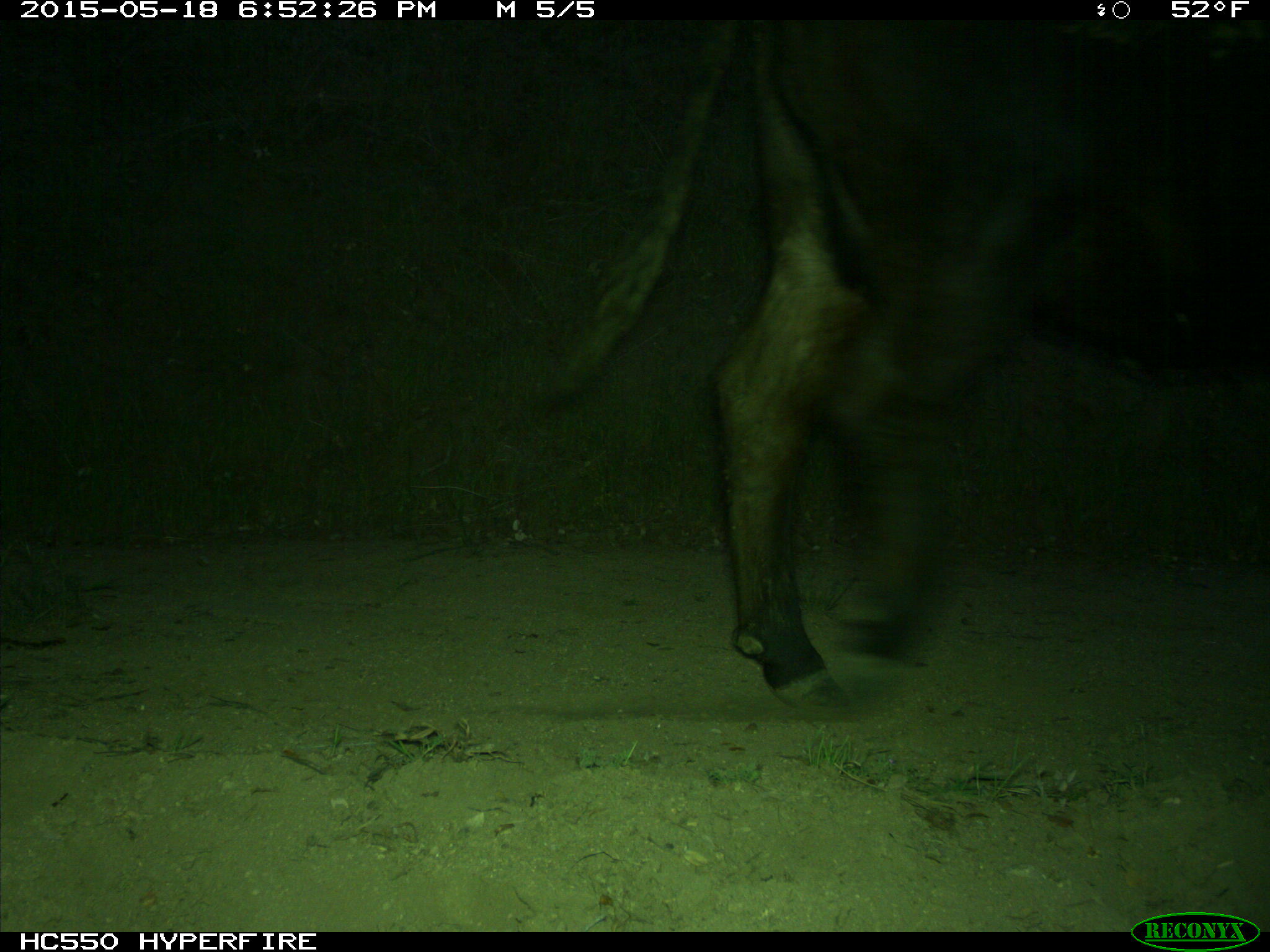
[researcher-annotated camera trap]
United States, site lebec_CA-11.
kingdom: Animalia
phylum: Chordata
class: Mammalia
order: Artiodactyla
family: Bovidae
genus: Bos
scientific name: Bos taurus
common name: domestic cow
Bos taurus (domestic cow).